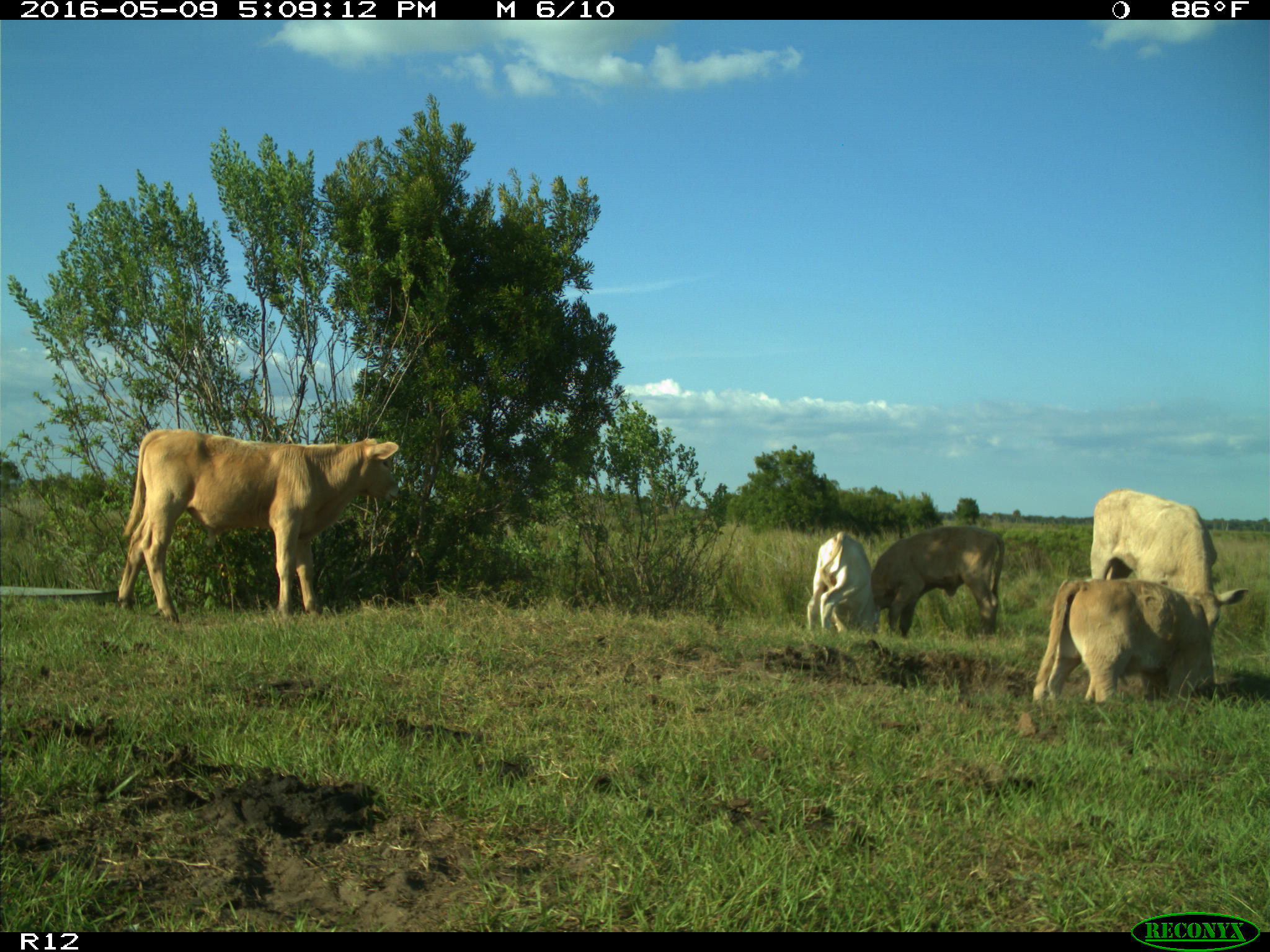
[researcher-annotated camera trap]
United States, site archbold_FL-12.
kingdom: Animalia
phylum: Chordata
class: Mammalia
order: Artiodactyla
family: Bovidae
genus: Bos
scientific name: Bos taurus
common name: domestic cow